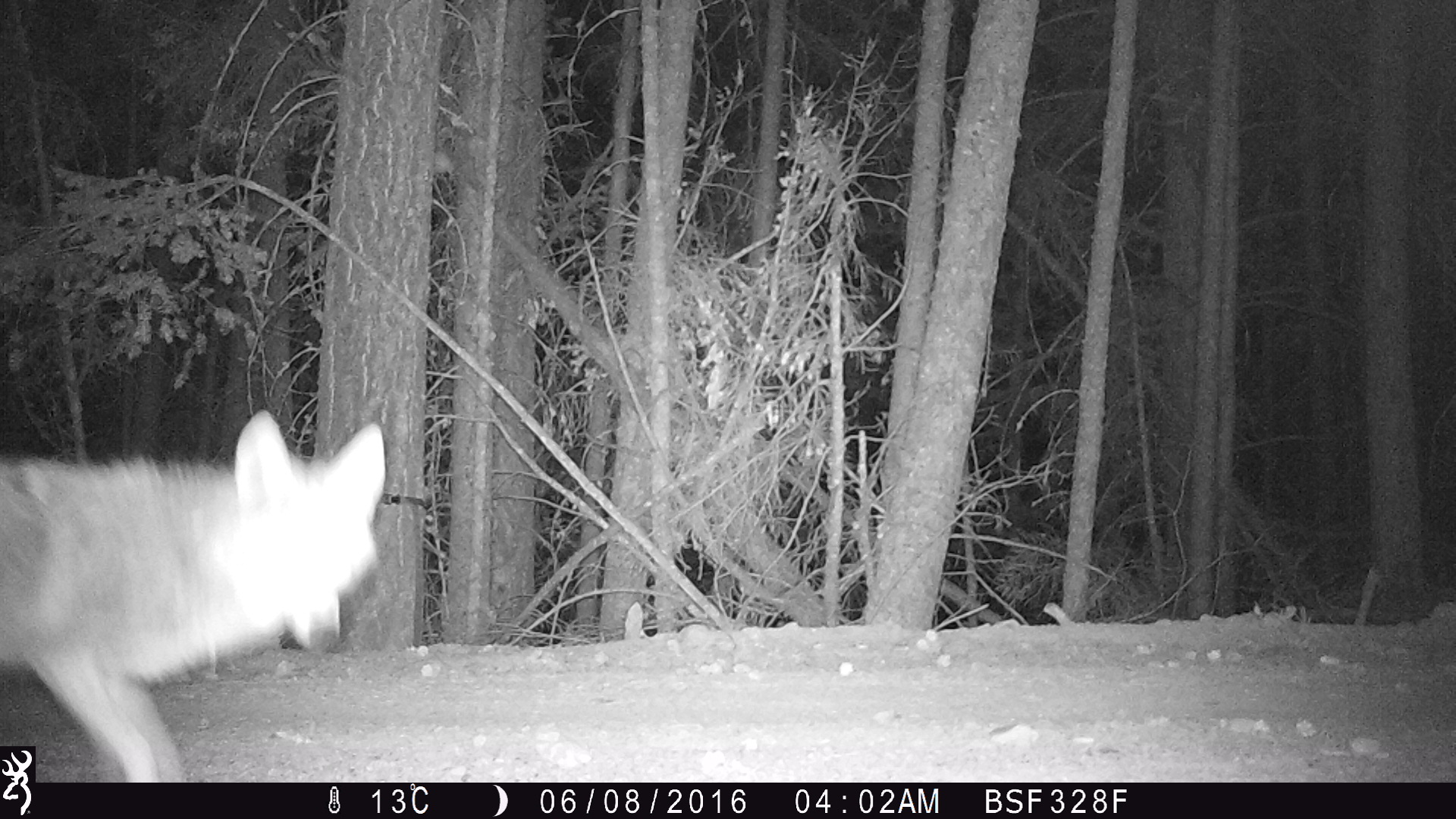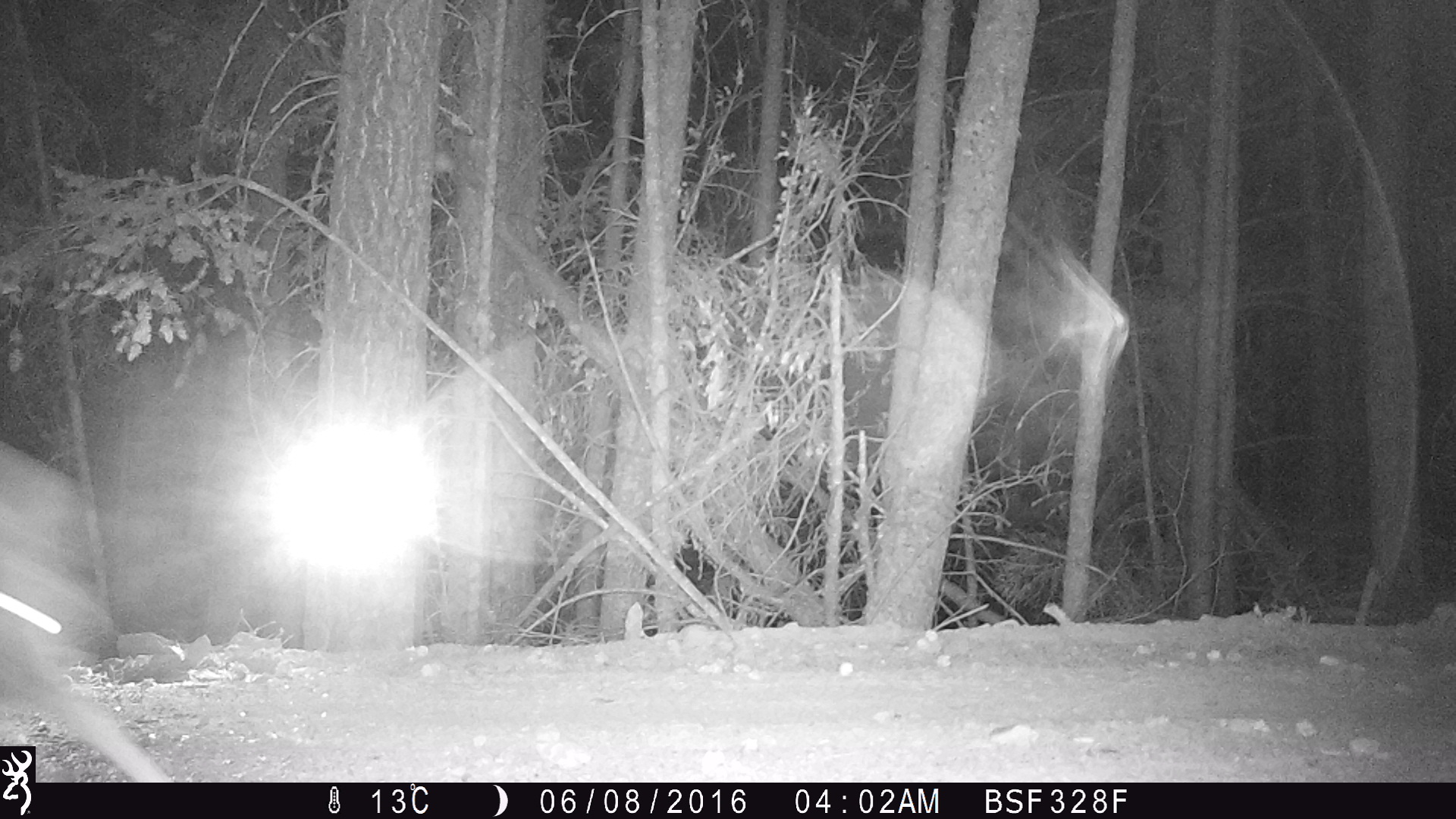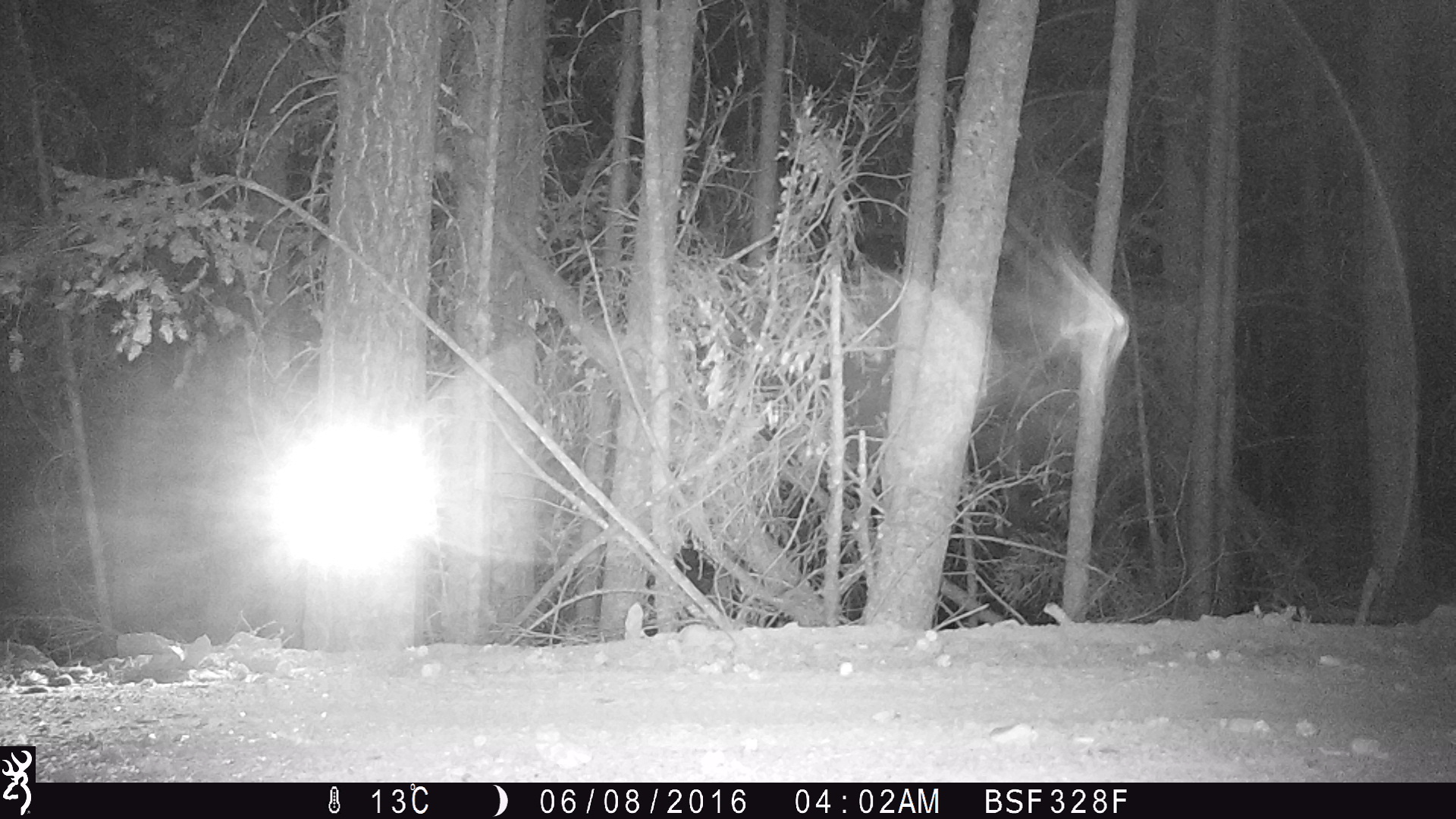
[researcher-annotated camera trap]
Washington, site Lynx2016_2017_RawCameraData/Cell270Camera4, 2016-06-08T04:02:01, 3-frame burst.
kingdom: Animalia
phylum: Chordata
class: Mammalia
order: Carnivora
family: Canidae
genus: Canis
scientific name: Canis latrans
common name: coyote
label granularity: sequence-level